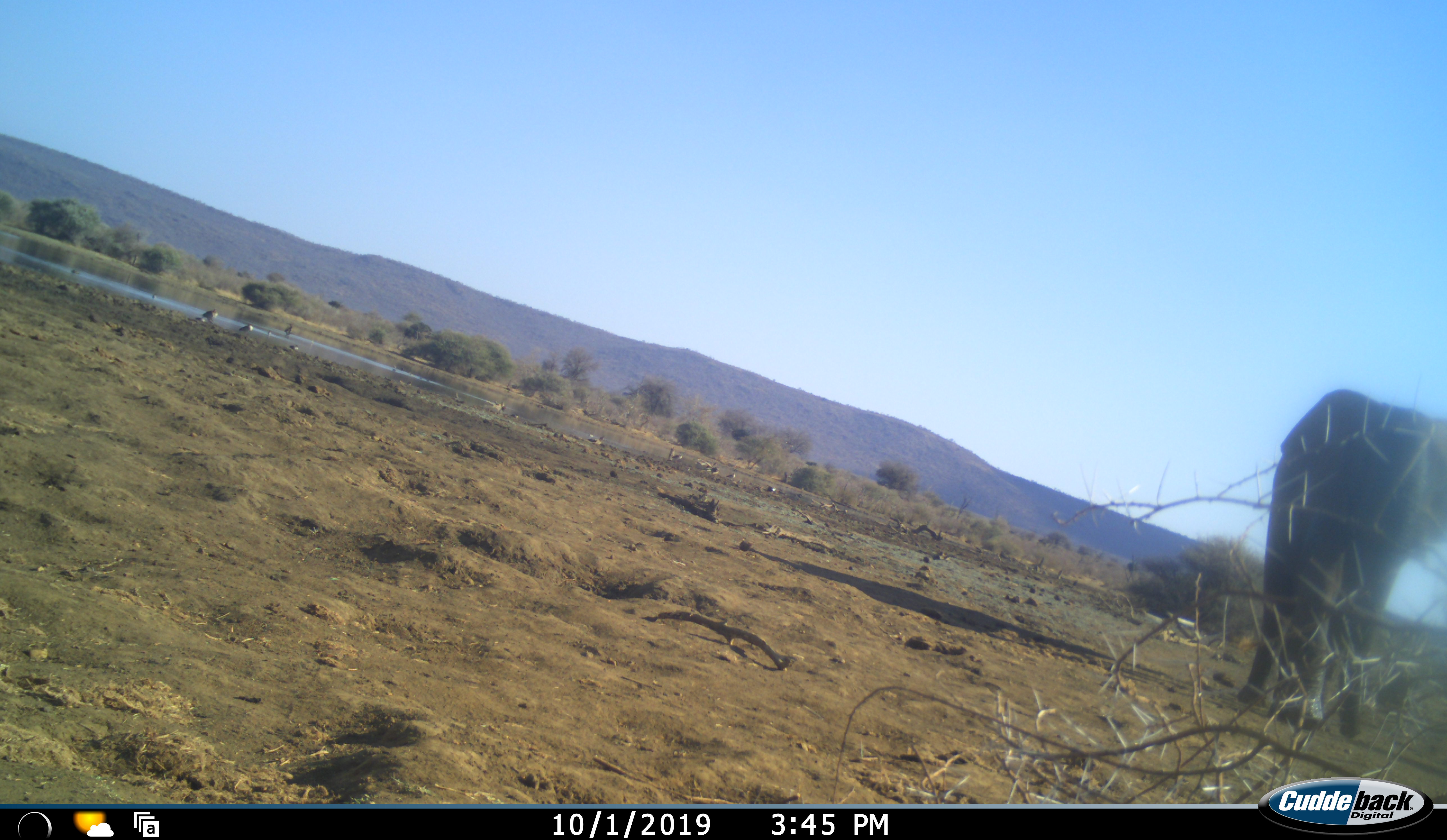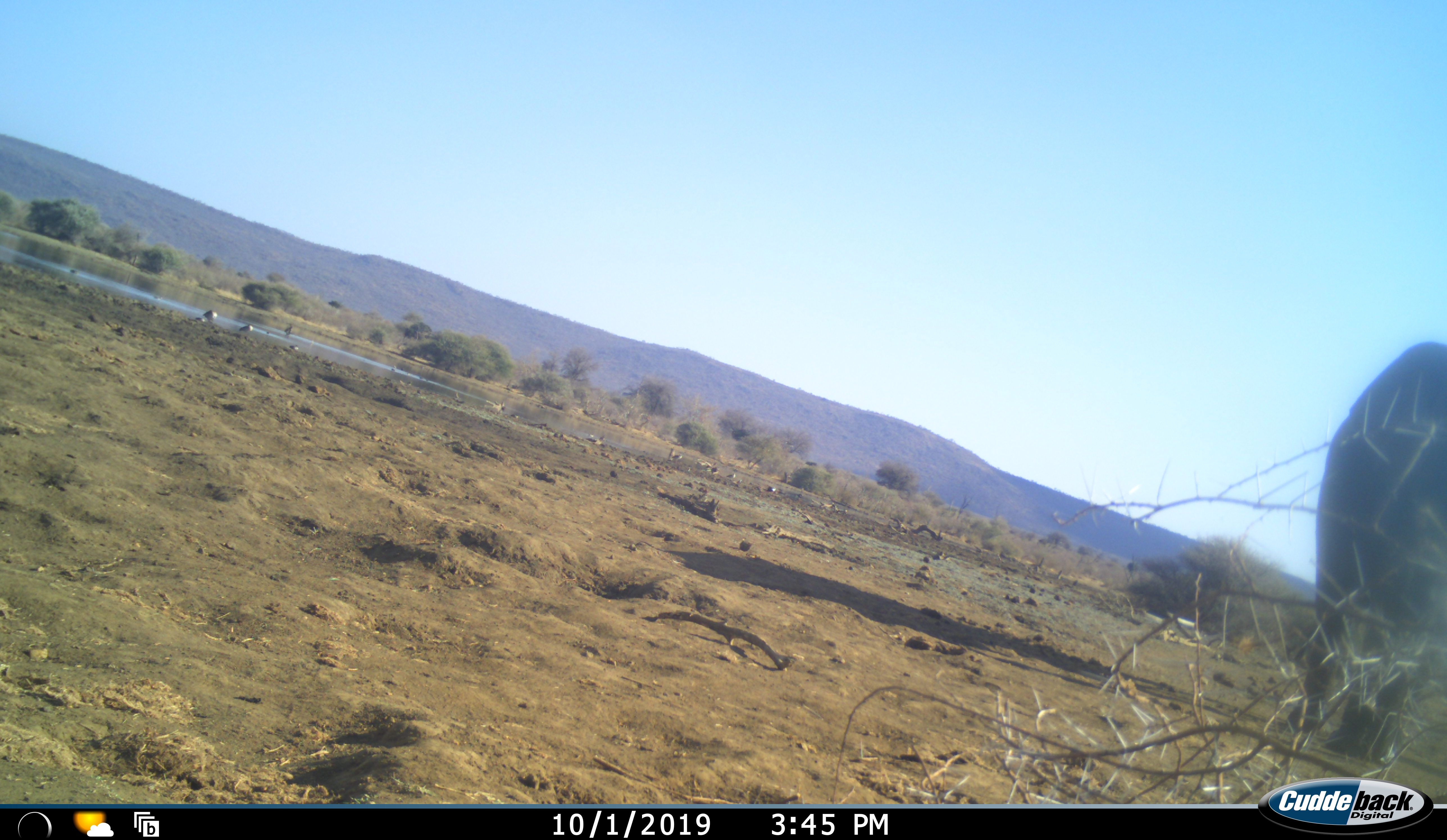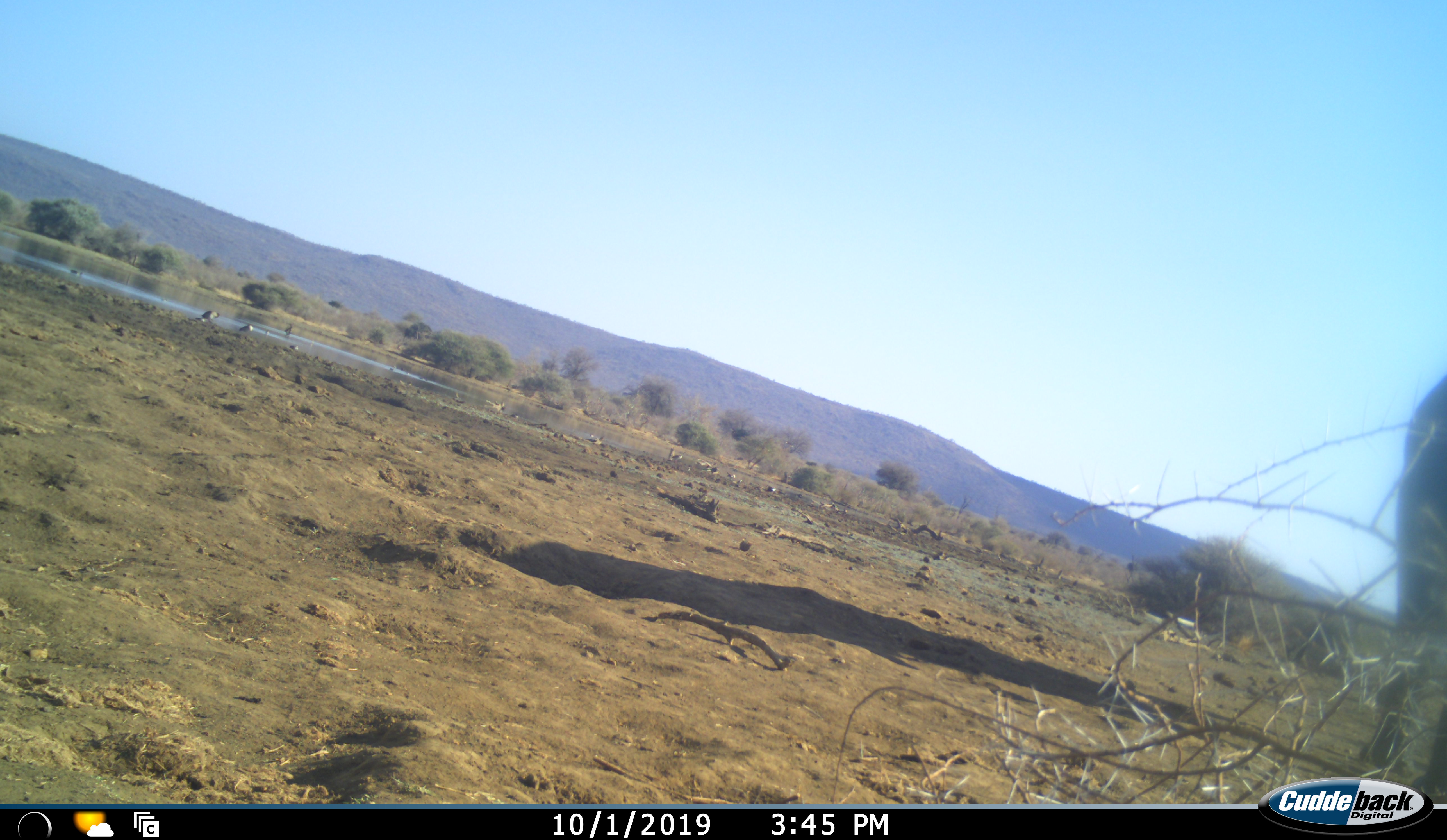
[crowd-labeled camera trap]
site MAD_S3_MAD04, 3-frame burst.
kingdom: Animalia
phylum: Chordata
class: Mammalia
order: Proboscidea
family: Elephantidae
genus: Loxodonta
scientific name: Loxodonta africana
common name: african bush elephant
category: elephant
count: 1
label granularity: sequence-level